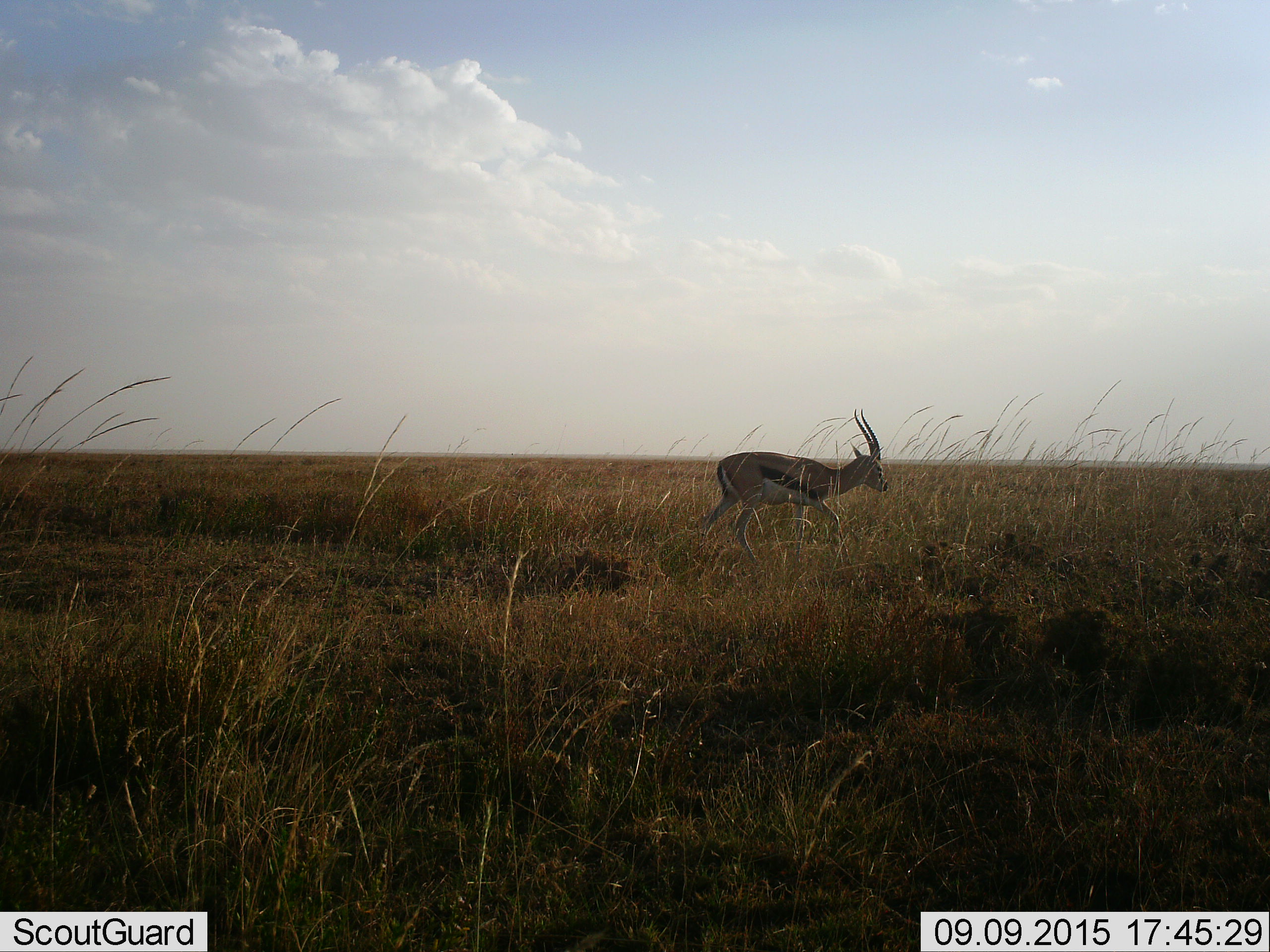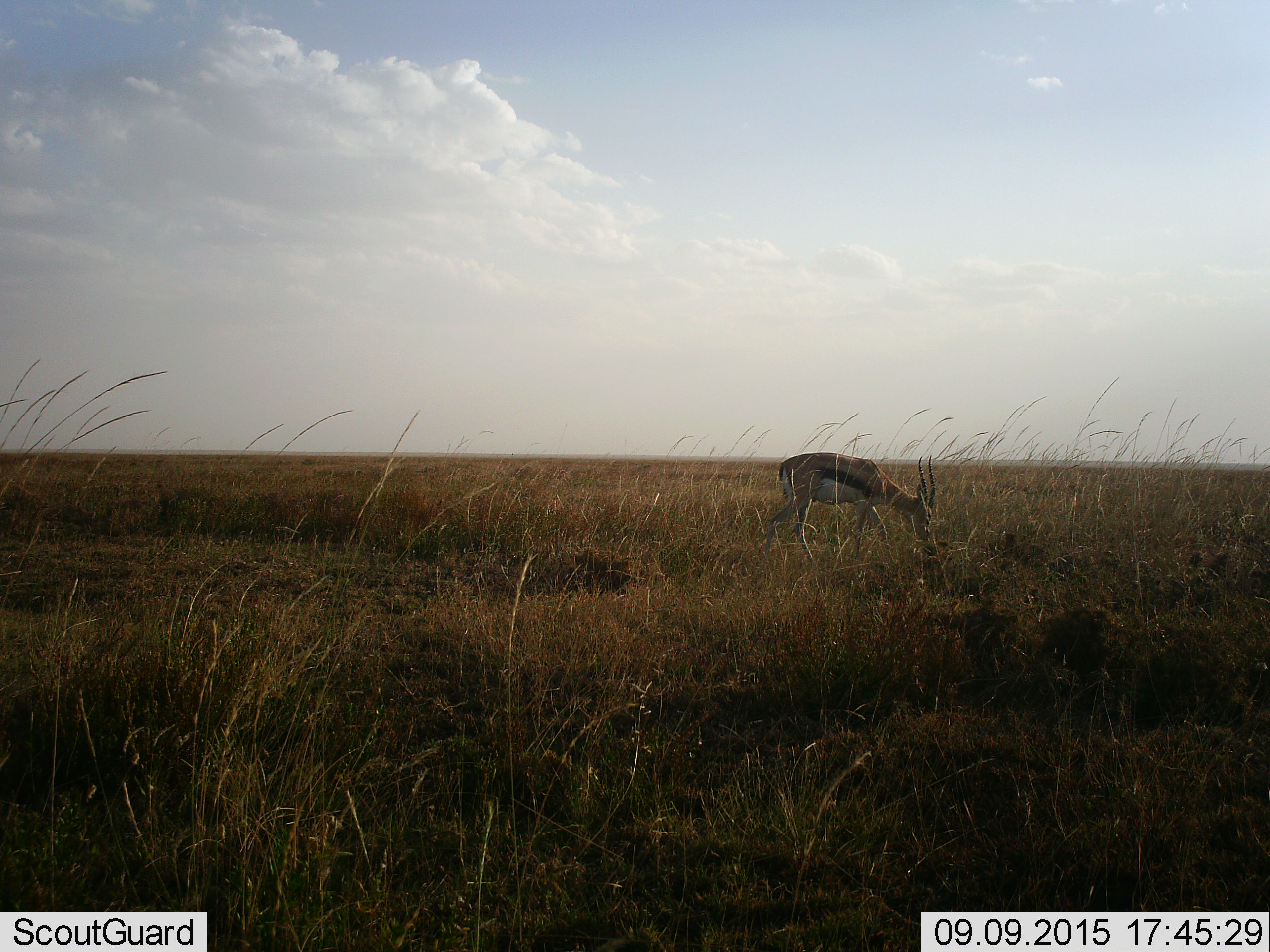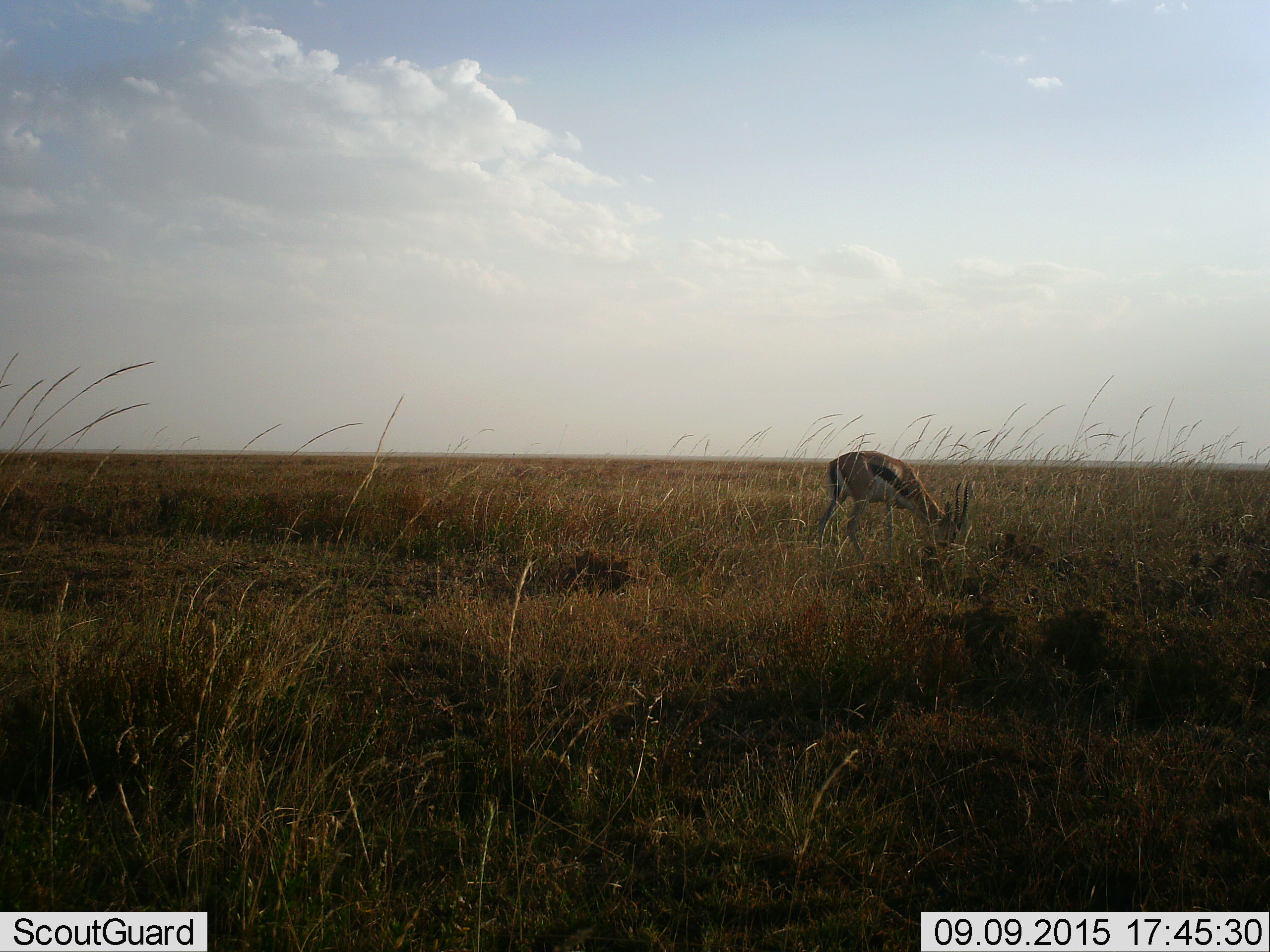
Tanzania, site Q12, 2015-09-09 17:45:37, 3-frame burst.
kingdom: Animalia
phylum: Chordata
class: Mammalia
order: Artiodactyla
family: Bovidae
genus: Eudorcas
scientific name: Eudorcas thomsonii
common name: thomson's gazelle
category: gazellethomsons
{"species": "gazellethomsons (thomson's gazelle) (Eudorcas thomsonii)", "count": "1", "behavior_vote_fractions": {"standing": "25%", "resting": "0%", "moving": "62%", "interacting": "0%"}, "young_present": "0%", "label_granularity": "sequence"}